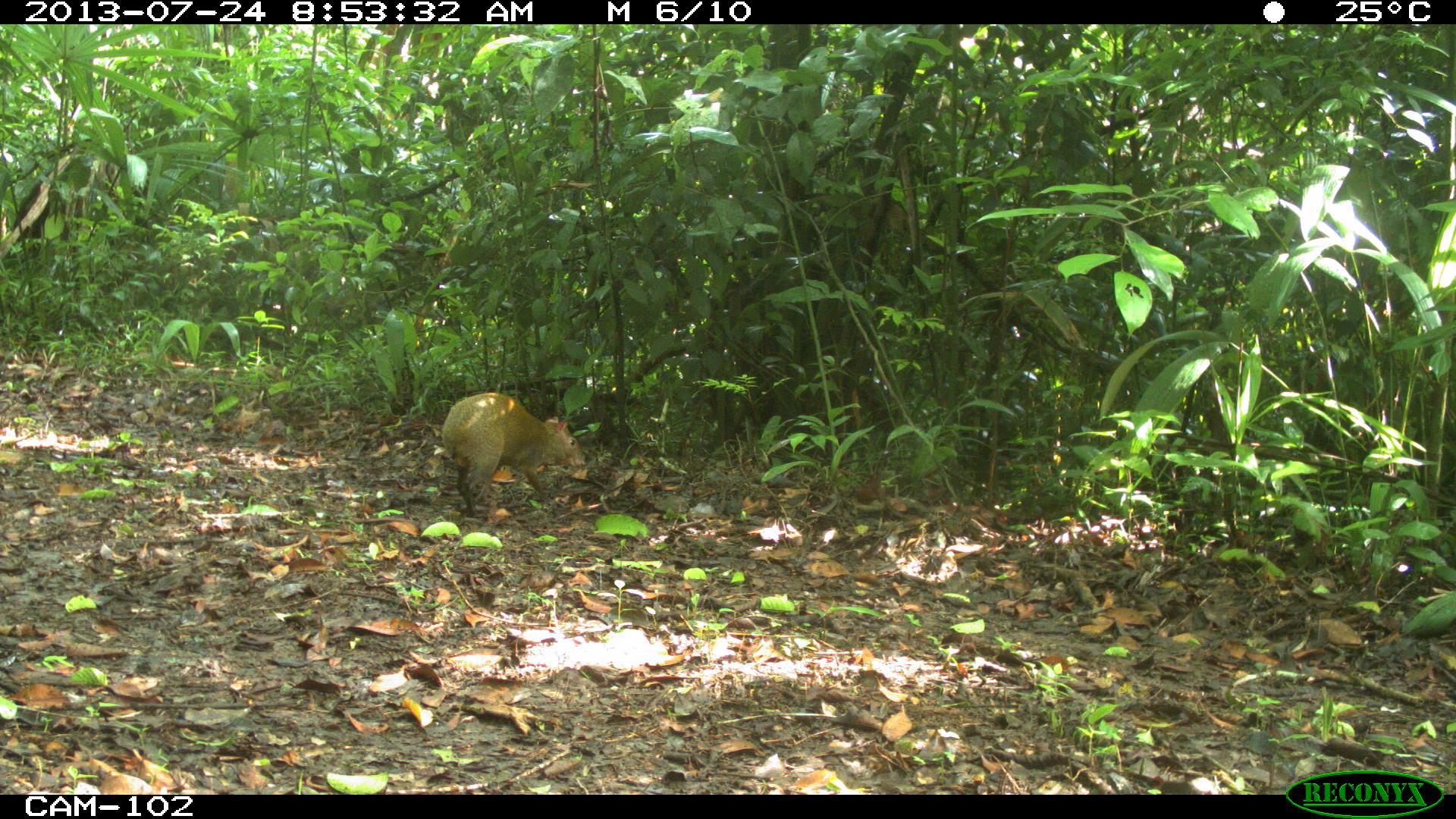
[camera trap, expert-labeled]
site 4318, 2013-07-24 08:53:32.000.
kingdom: Animalia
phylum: Chordata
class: Mammalia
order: Rodentia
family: Dasyproctidae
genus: Dasyprocta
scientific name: Dasyprocta punctata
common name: central american agouti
Dasyprocta punctata (central american agouti), count 1.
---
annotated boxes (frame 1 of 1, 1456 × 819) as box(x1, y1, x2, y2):
dasyprocta punctata: box(441, 391, 586, 519)